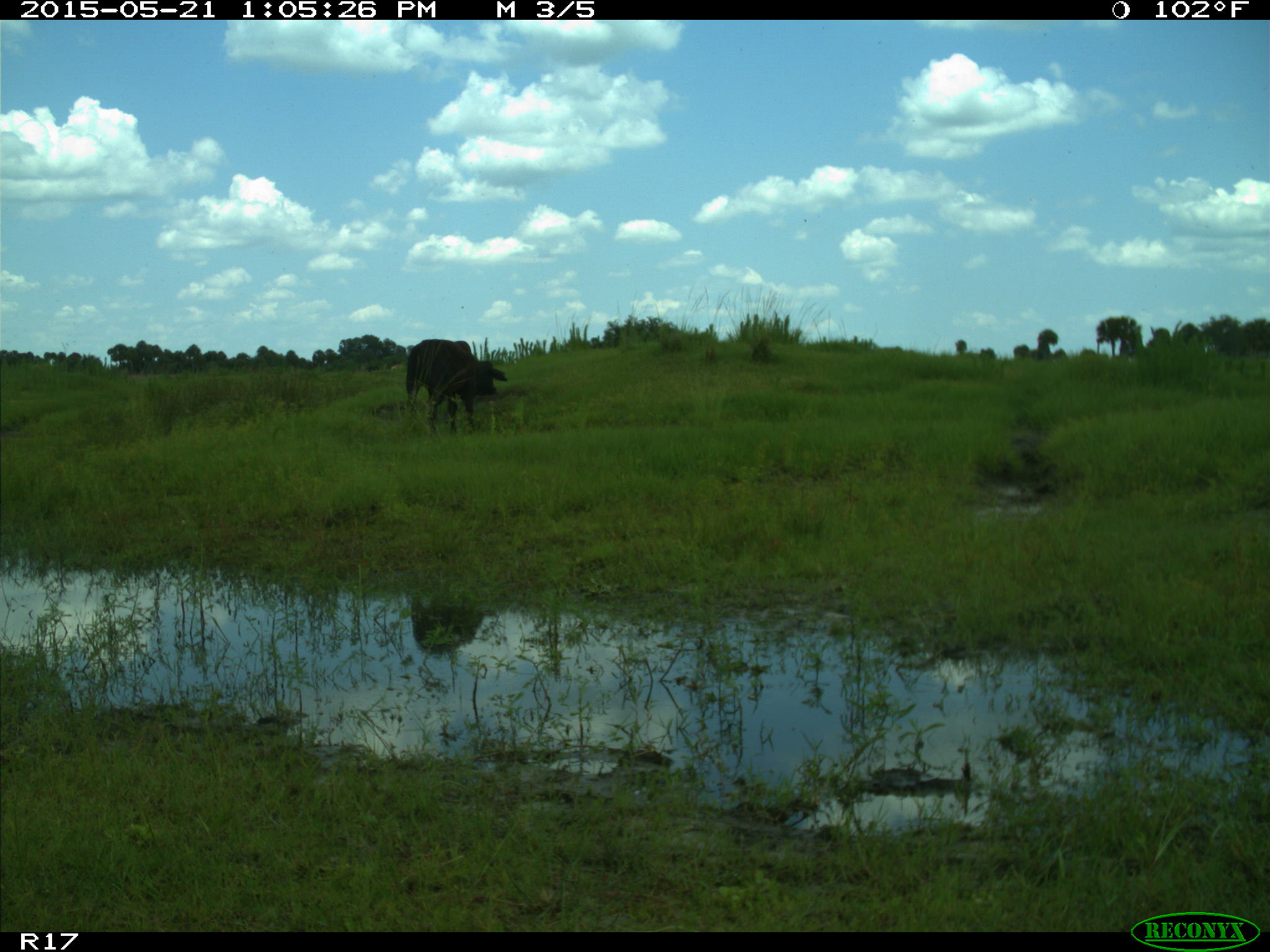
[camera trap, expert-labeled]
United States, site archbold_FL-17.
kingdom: Animalia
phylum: Chordata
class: Mammalia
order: Artiodactyla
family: Bovidae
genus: Bos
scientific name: Bos taurus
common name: domestic cow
Bos taurus (domestic cow).